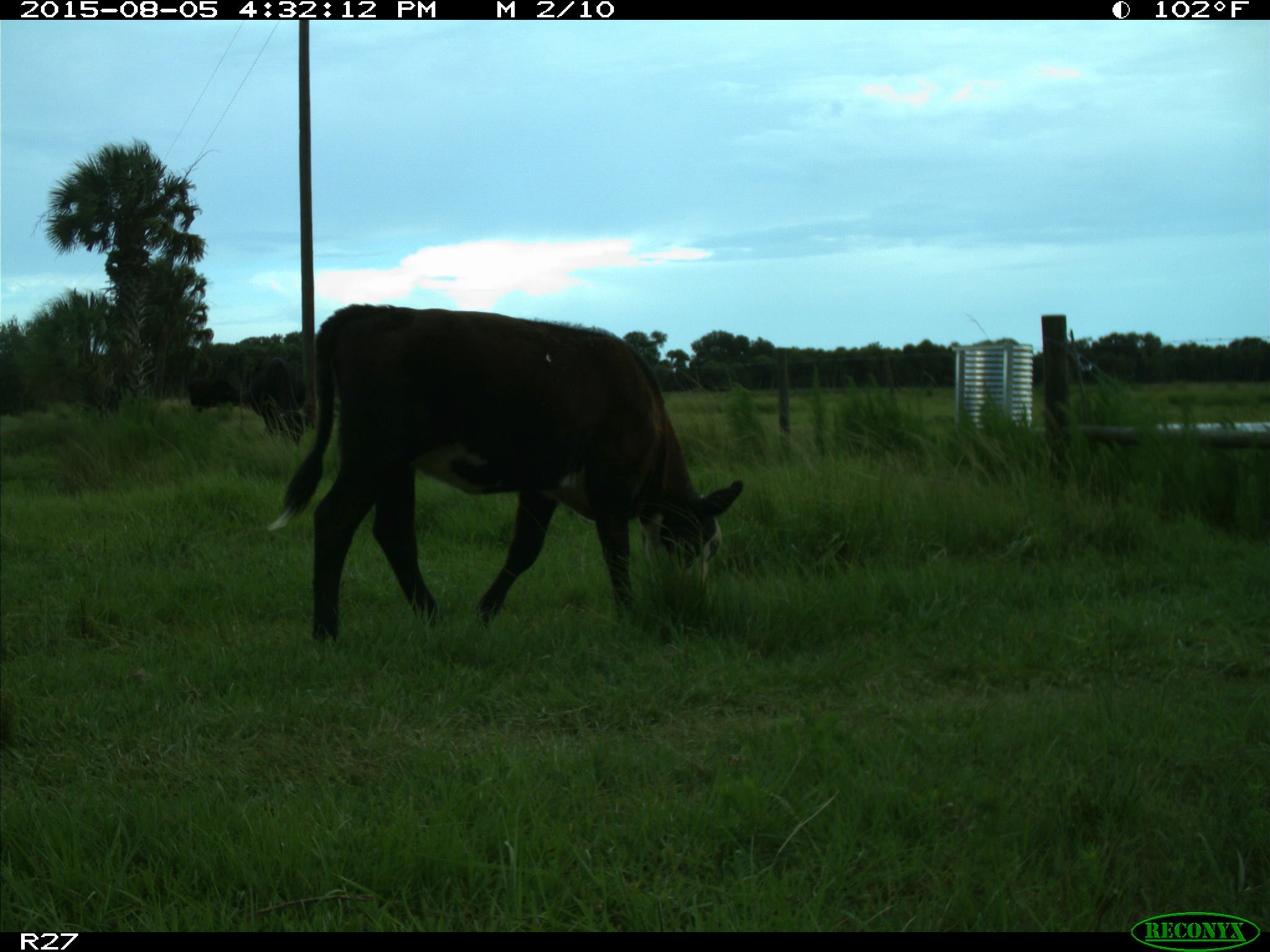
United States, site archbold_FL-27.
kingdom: Animalia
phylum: Chordata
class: Mammalia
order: Artiodactyla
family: Bovidae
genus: Bos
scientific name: Bos taurus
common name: domestic cow